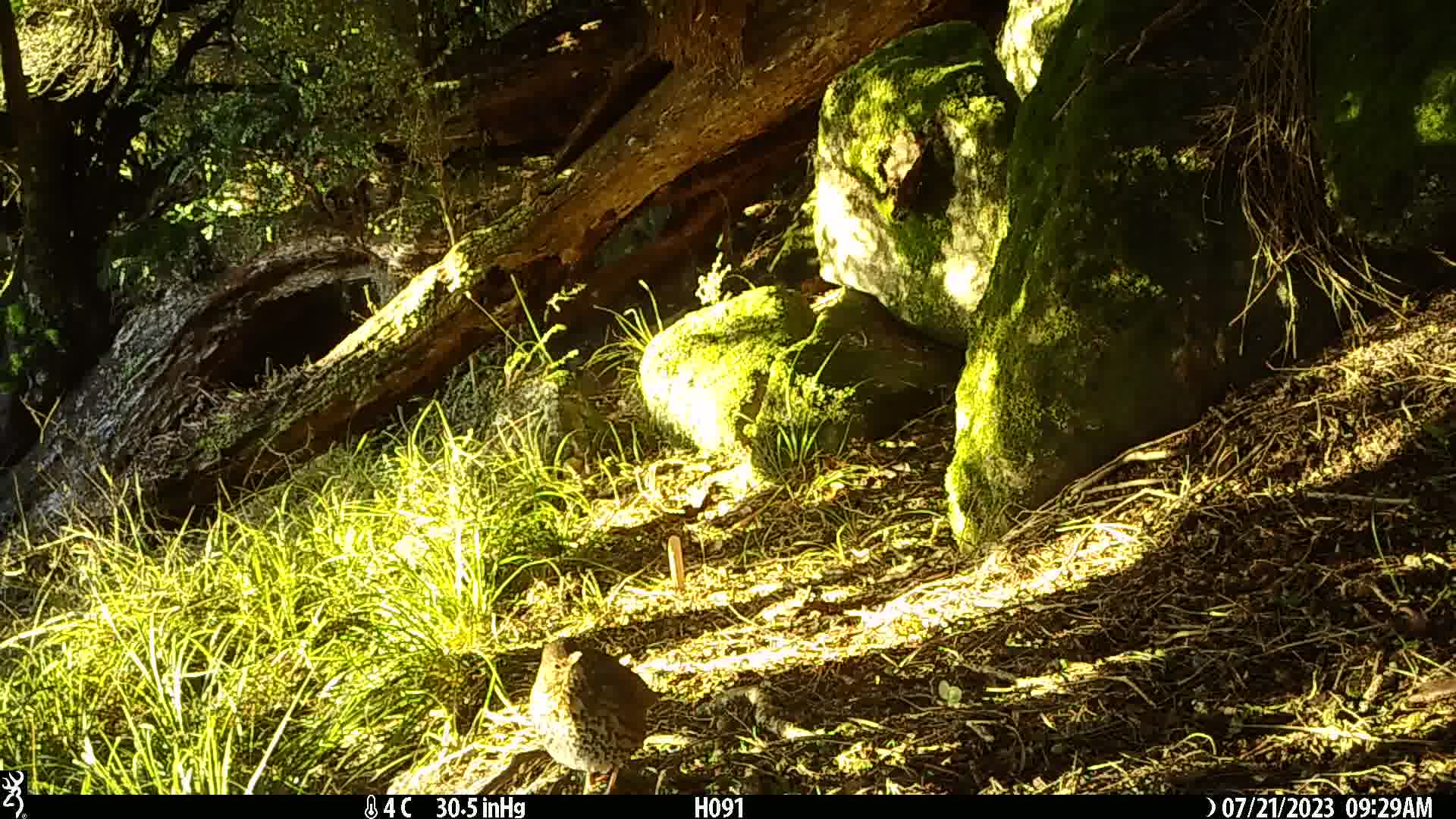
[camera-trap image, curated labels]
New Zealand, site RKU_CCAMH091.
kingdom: Animalia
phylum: Chordata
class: Aves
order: Passeriformes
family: Turdidae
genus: Turdus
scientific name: Turdus philomelos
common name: song thrush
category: thrush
Thrush (song thrush) (Turdus philomelos).